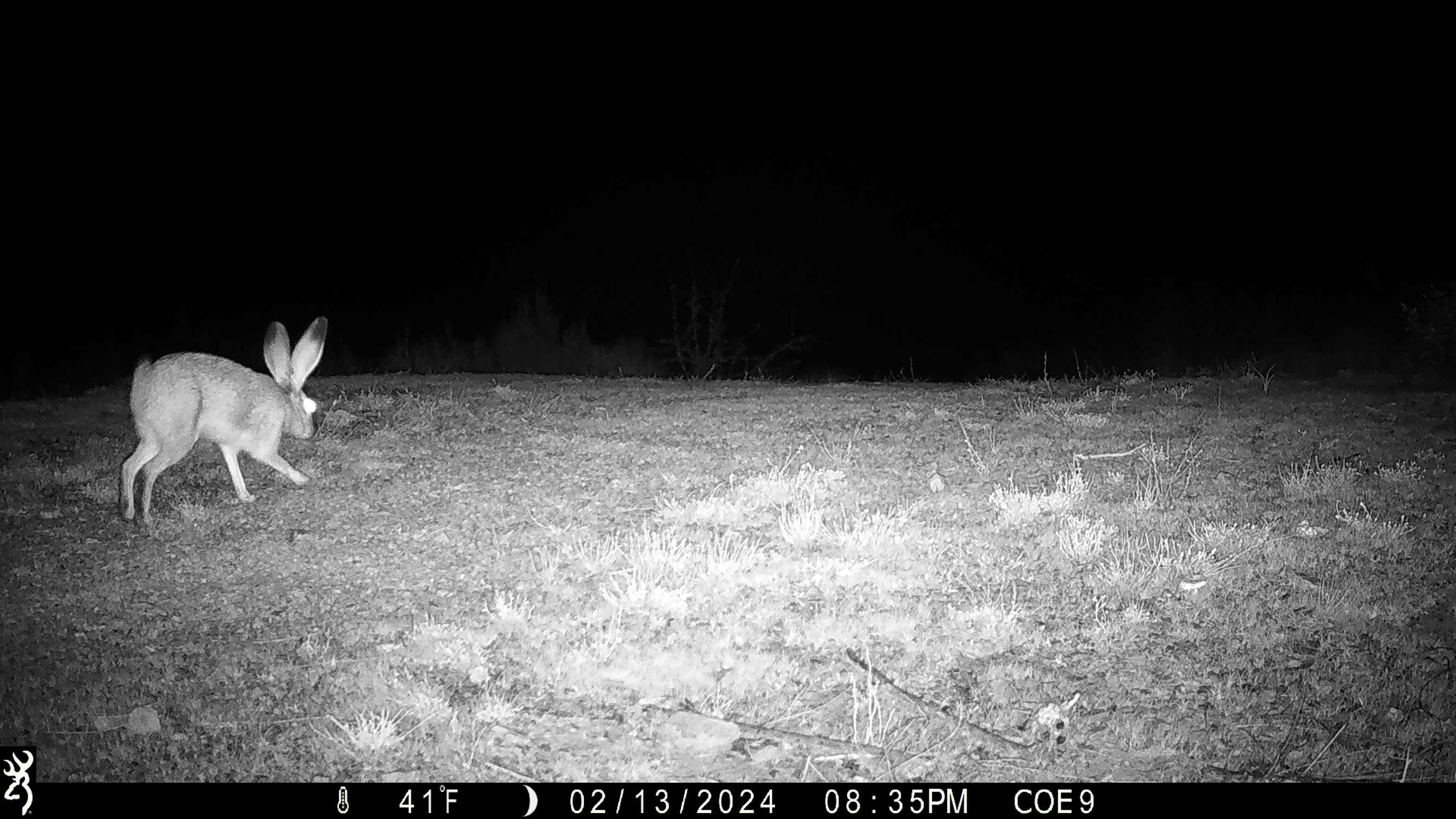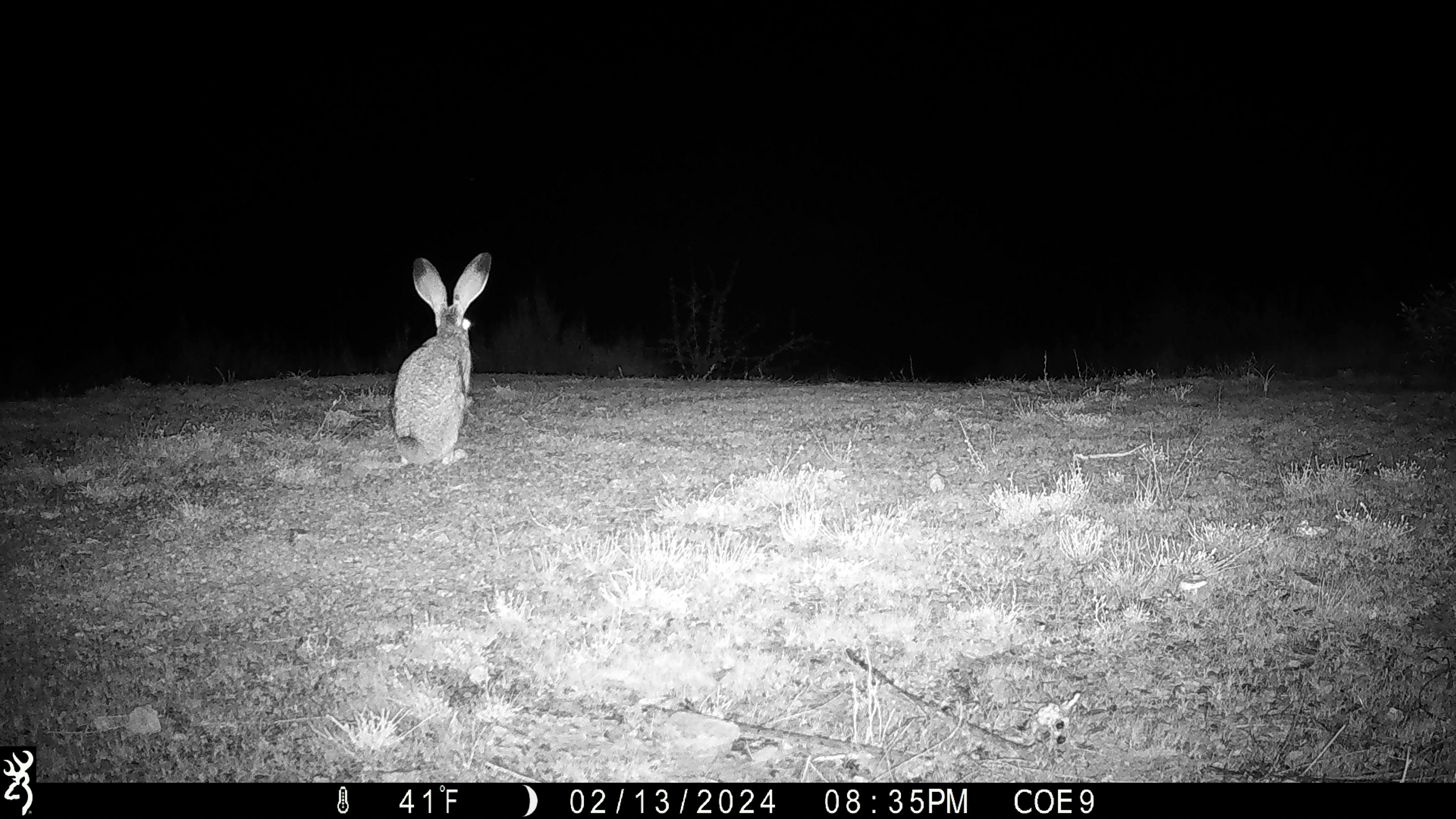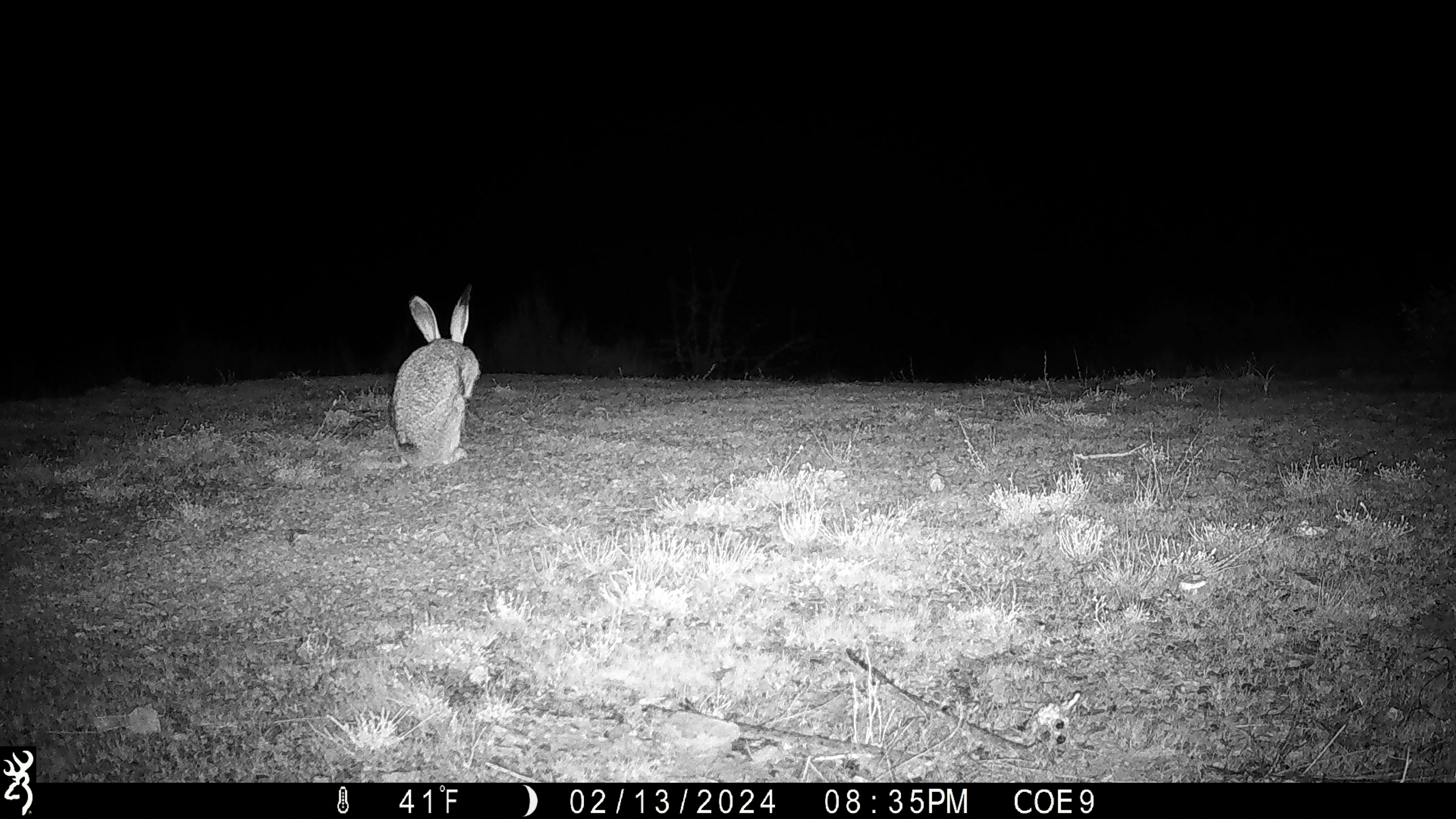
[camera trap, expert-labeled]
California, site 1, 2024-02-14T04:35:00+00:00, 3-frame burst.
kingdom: Animalia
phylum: Chordata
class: Mammalia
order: Lagomorpha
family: Leporidae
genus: Lepus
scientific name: Lepus californicus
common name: black-tailed jackrabbit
Black-tailed jackrabbit (Lepus californicus).